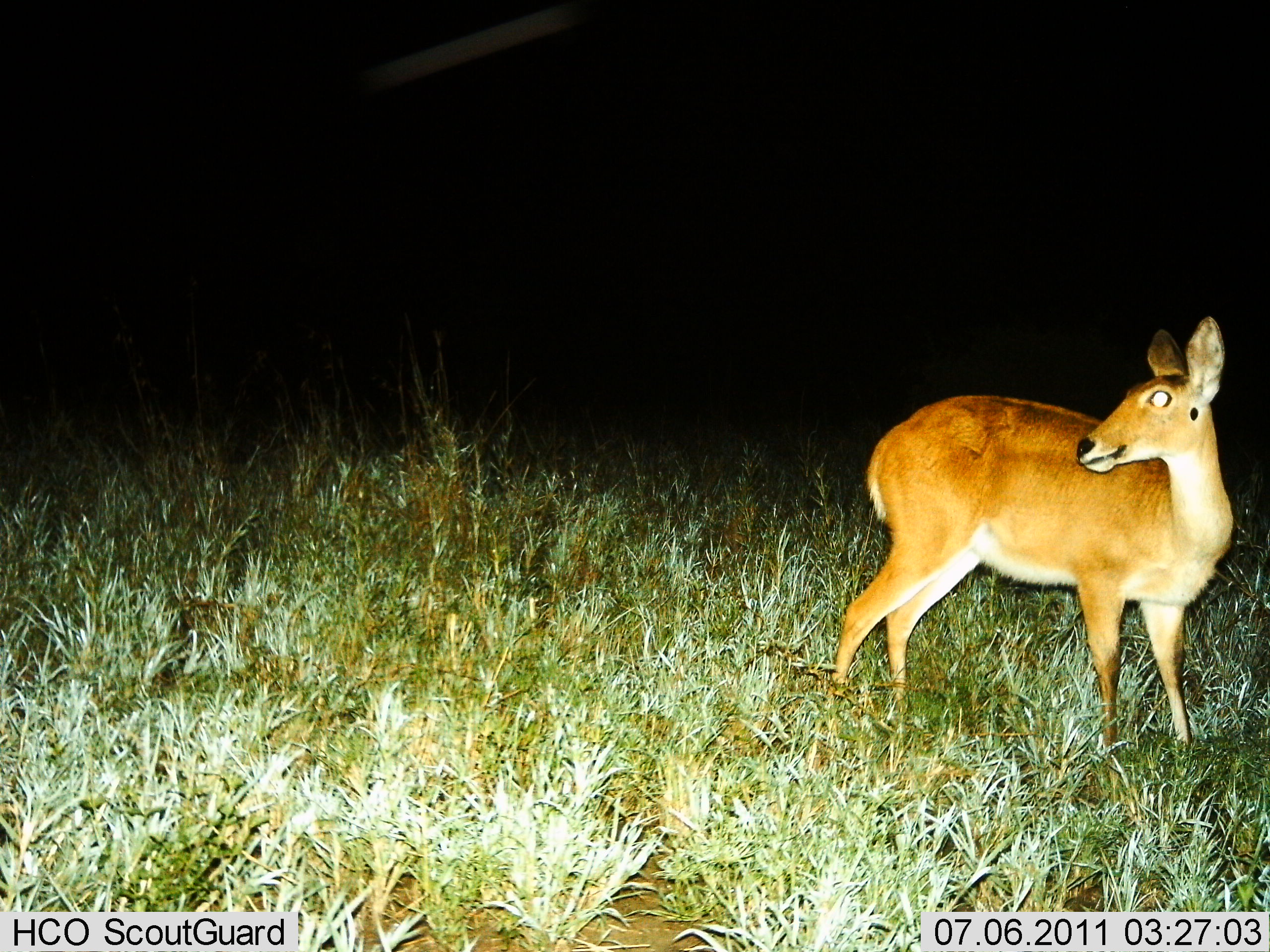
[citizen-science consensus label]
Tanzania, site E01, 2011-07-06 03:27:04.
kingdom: Animalia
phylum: Chordata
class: Mammalia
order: Artiodactyla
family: Bovidae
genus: Redunca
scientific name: Redunca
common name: reedbuck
Reedbuck (Redunca), count 1. Behavior (volunteer vote fractions): standing 100%, resting 8%, moving 0%, interacting 0%. Young present (vote fraction): 0%. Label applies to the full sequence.